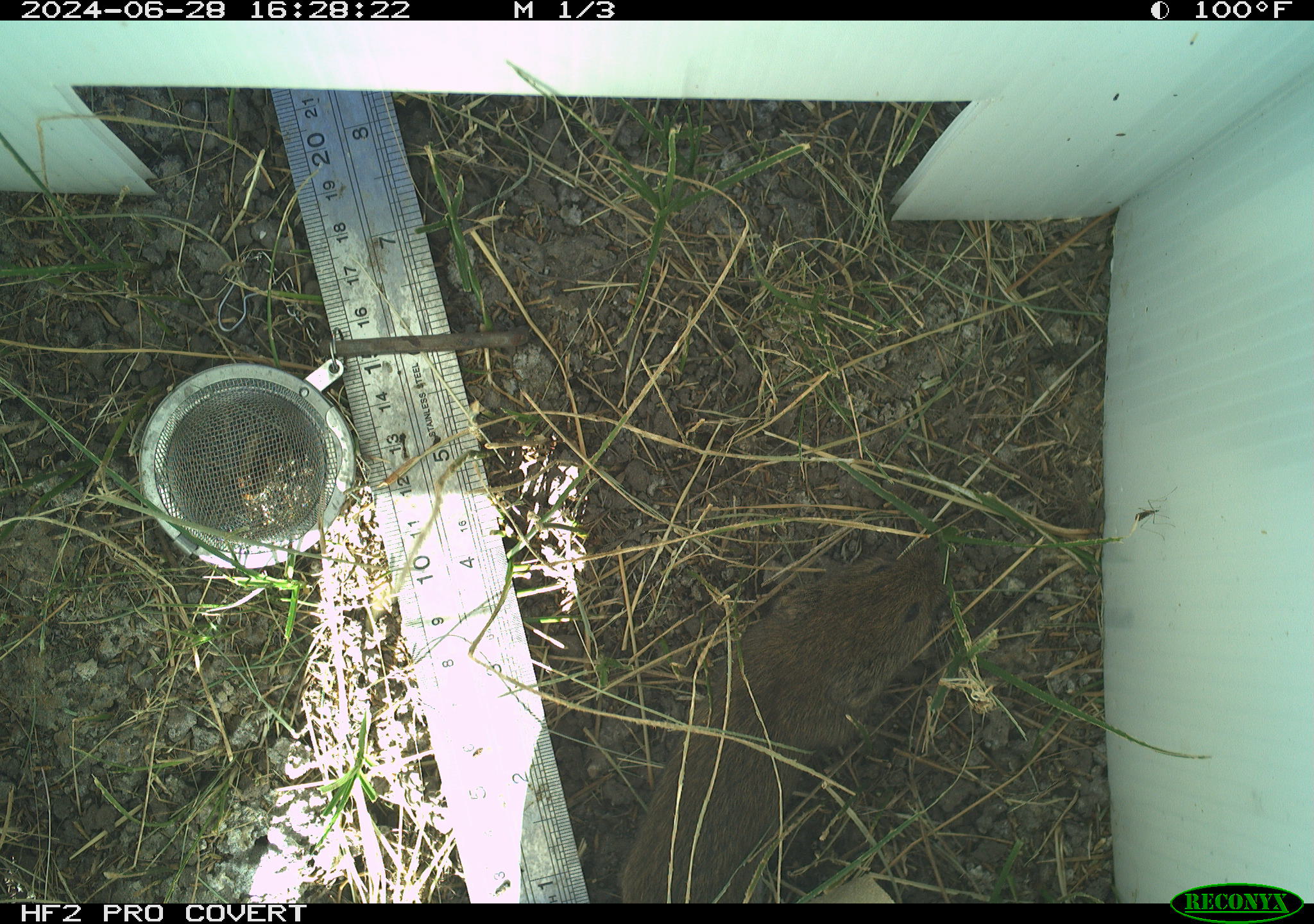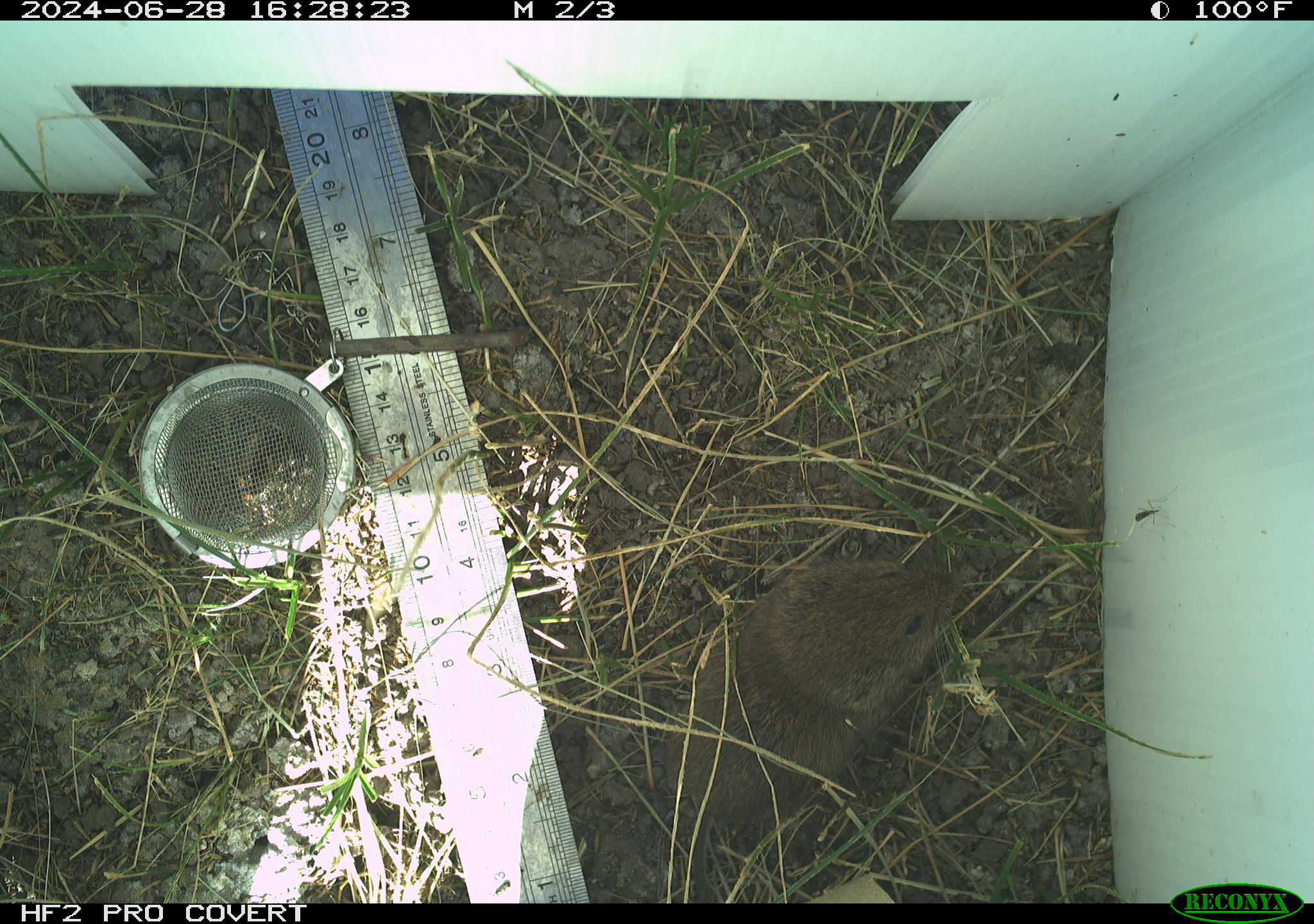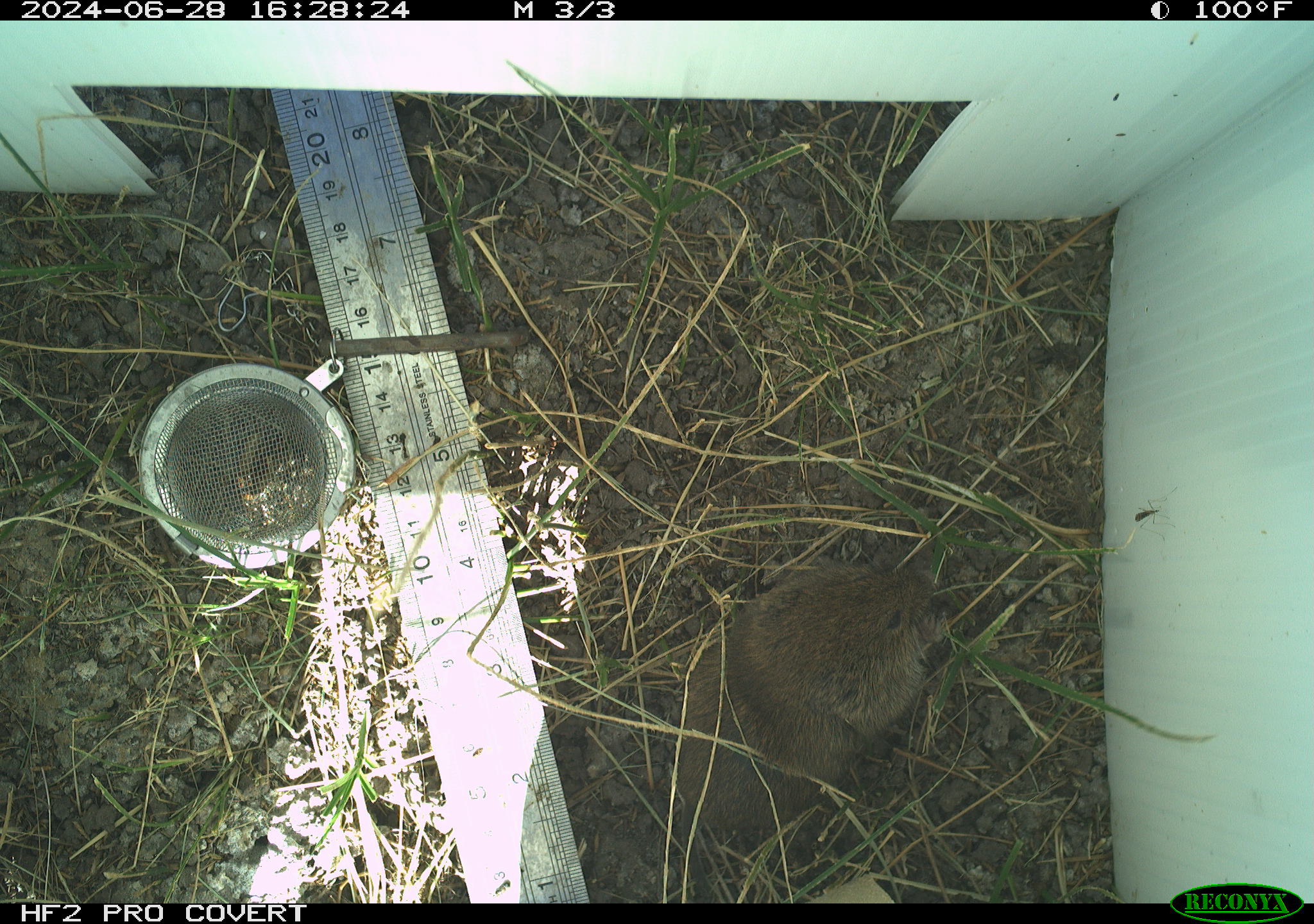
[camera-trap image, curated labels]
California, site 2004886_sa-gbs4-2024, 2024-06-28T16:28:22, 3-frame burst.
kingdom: Animalia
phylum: Chordata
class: Mammalia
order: Rodentia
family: Cricetidae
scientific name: Arvicolinae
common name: voles, lemmings, and muskrats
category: arvicolinae subfamily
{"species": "arvicolinae subfamily (voles, lemmings, and muskrats) (Arvicolinae)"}